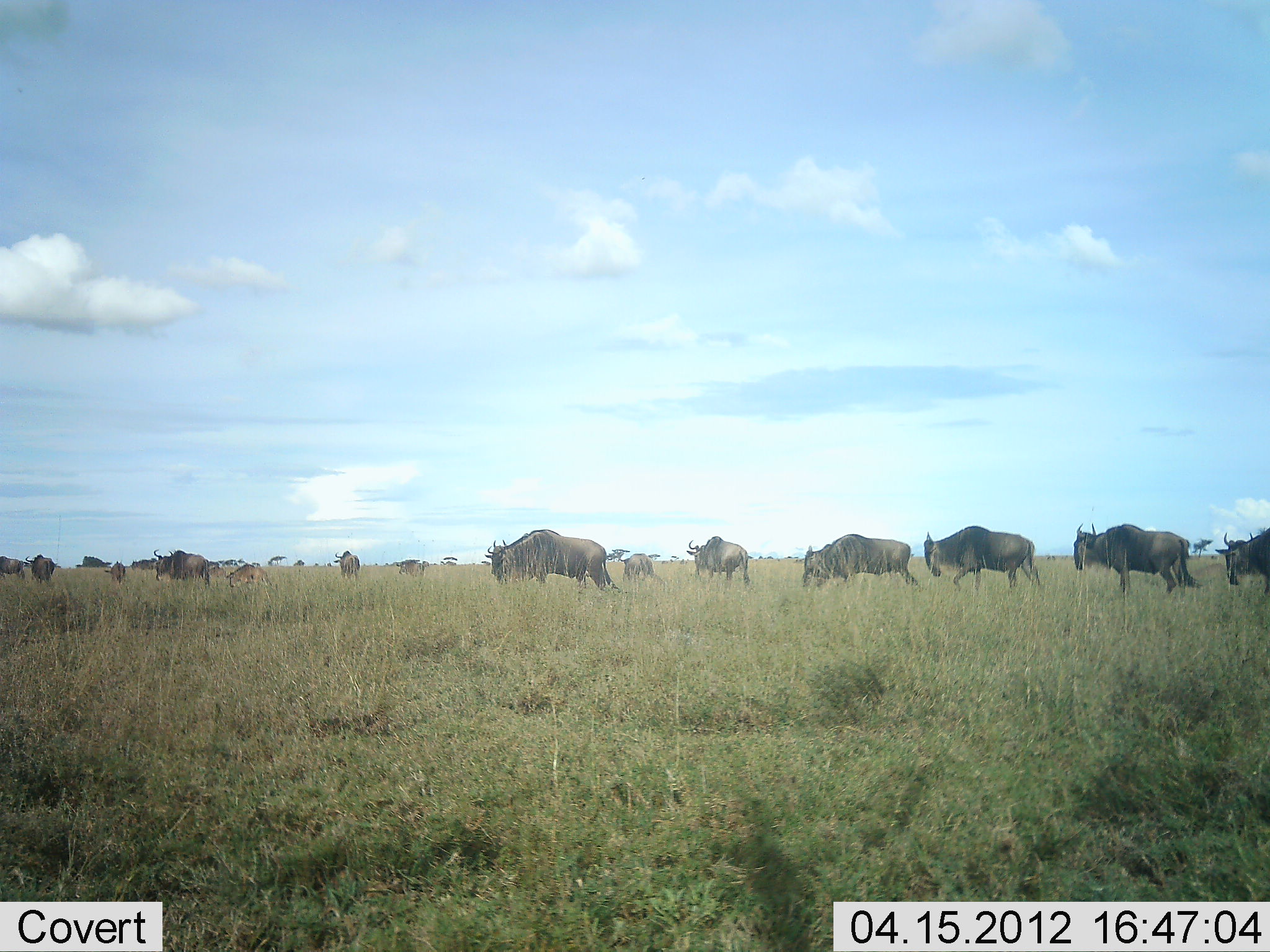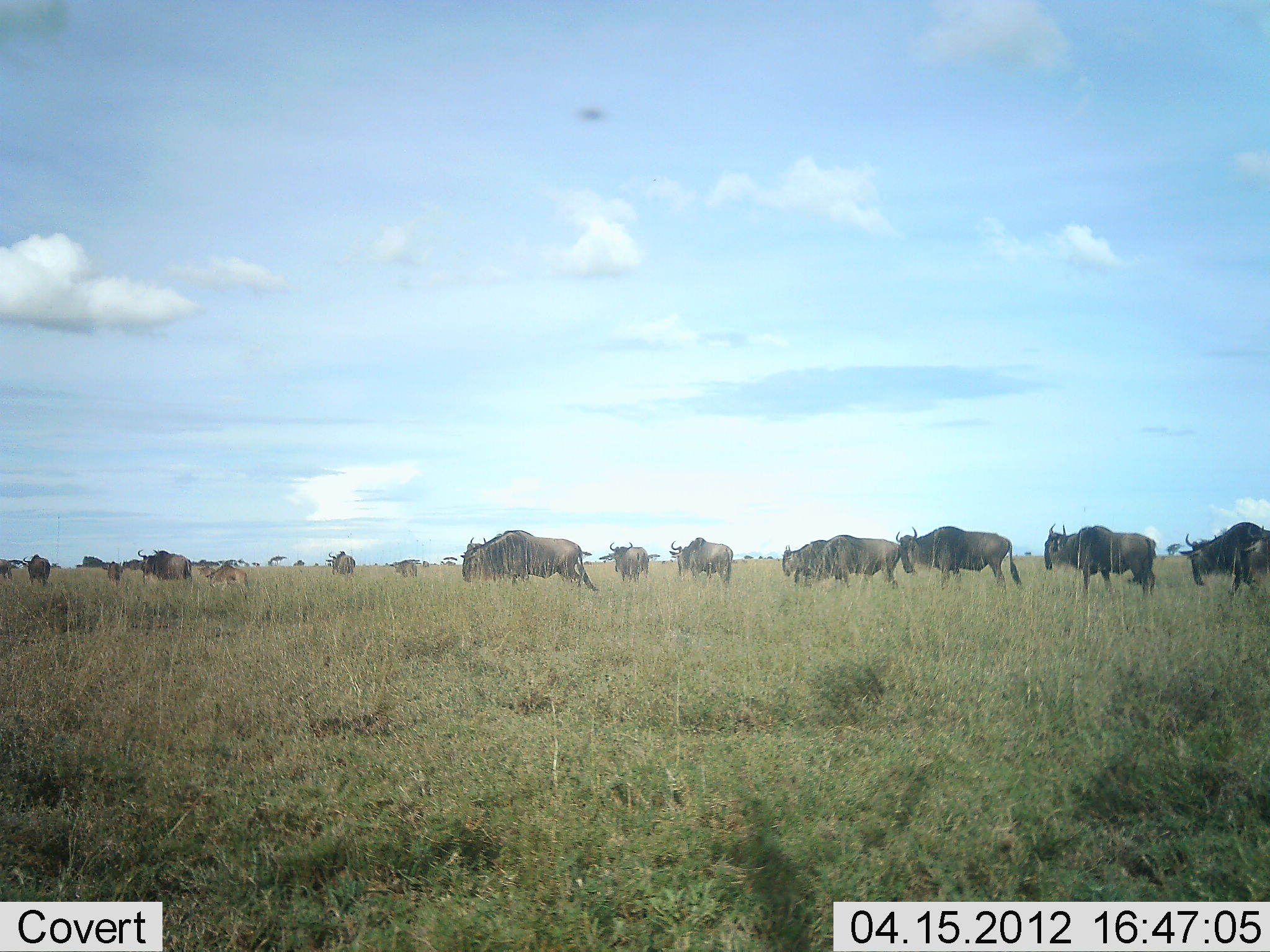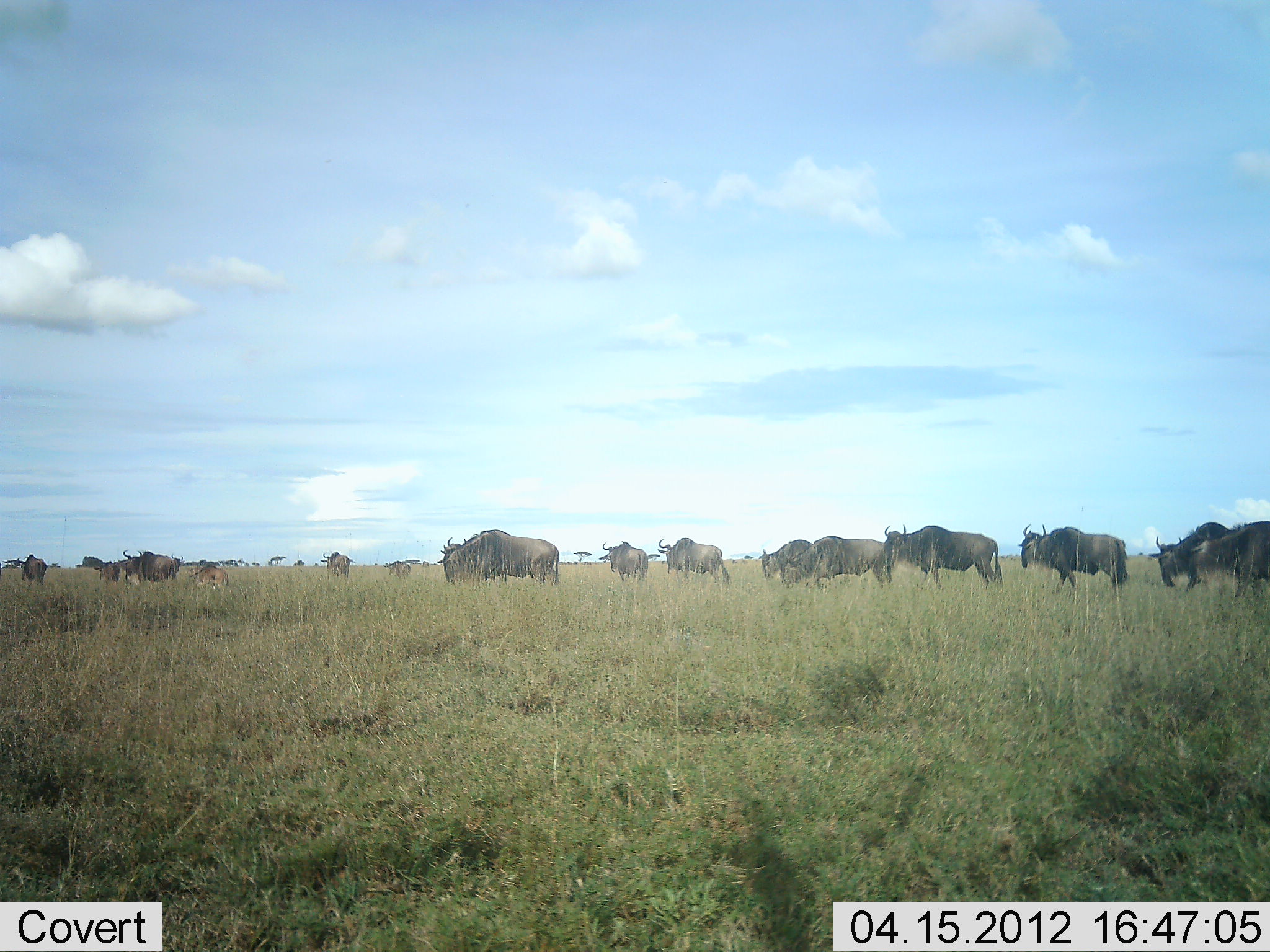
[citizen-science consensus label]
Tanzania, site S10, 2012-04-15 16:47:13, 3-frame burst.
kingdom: Animalia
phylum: Chordata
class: Mammalia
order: Artiodactyla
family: Bovidae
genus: Connochaetes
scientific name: Connochaetes taurinus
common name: blue wildebeest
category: wildebeest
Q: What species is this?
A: Wildebeest (blue wildebeest) (Connochaetes taurinus).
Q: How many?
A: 11-50.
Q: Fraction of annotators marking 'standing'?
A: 19%.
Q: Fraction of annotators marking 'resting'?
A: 0%.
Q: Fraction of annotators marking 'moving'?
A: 96%.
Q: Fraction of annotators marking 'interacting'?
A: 0%.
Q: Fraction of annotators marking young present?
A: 26%.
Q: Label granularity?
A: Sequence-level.